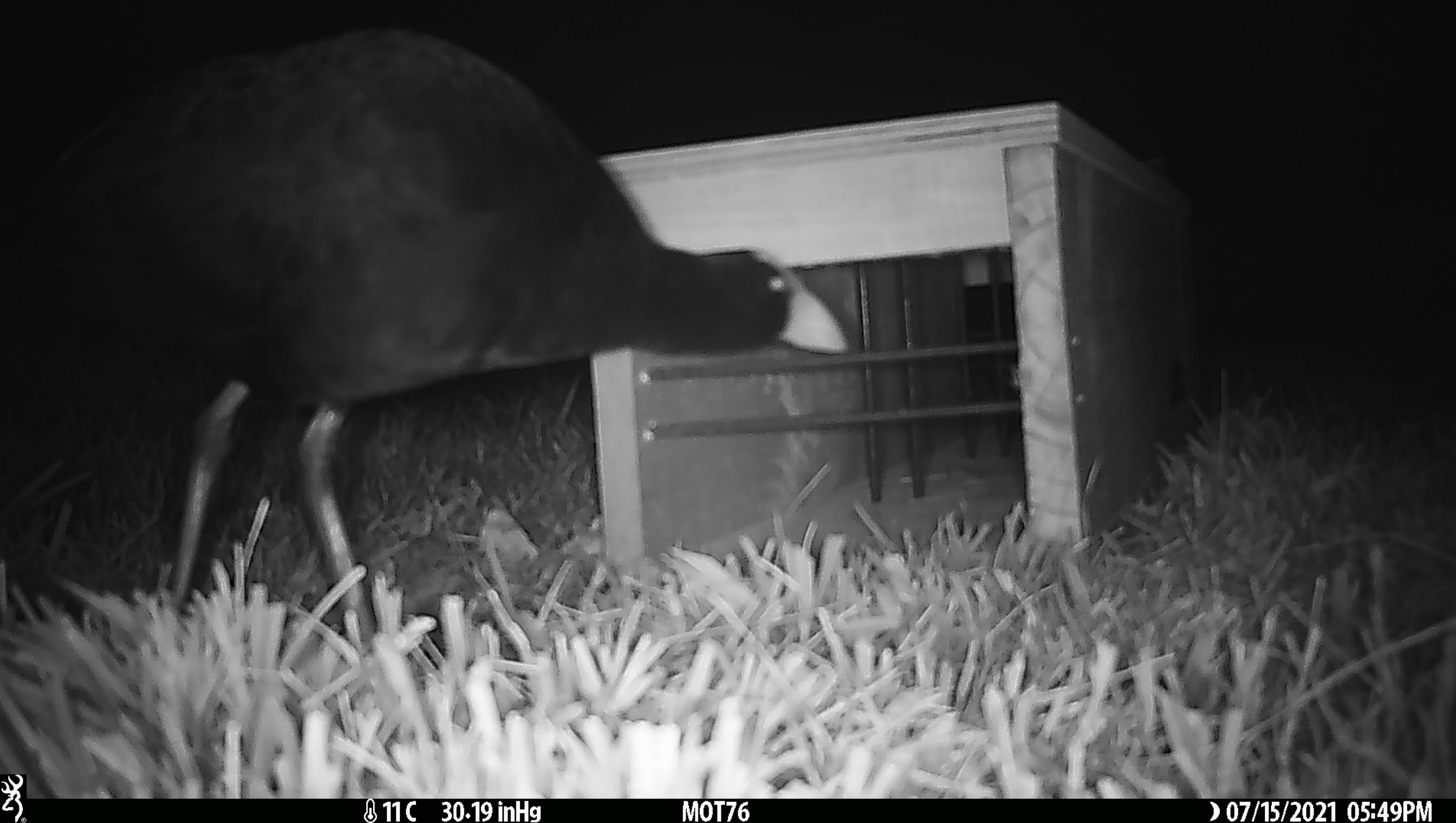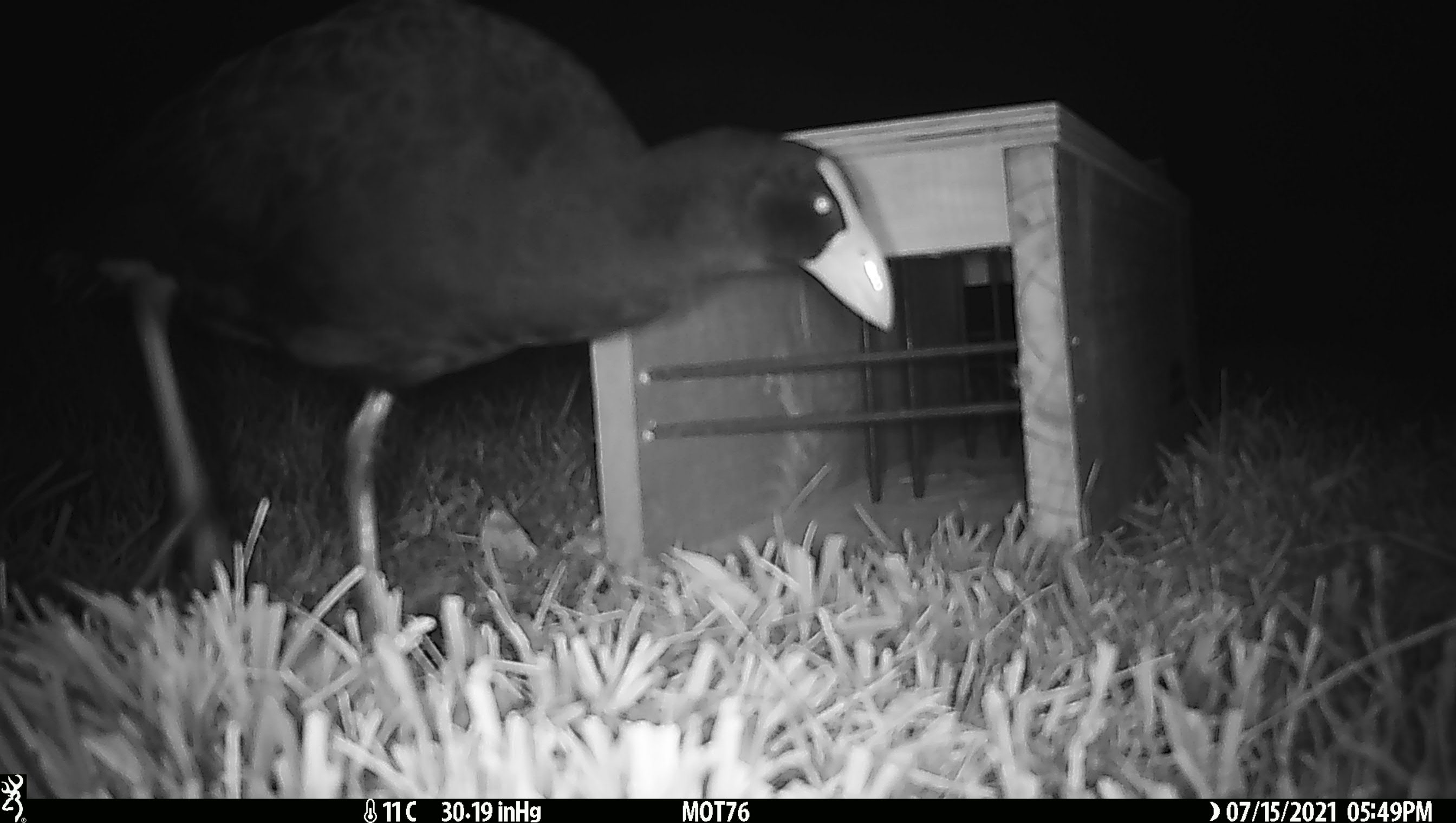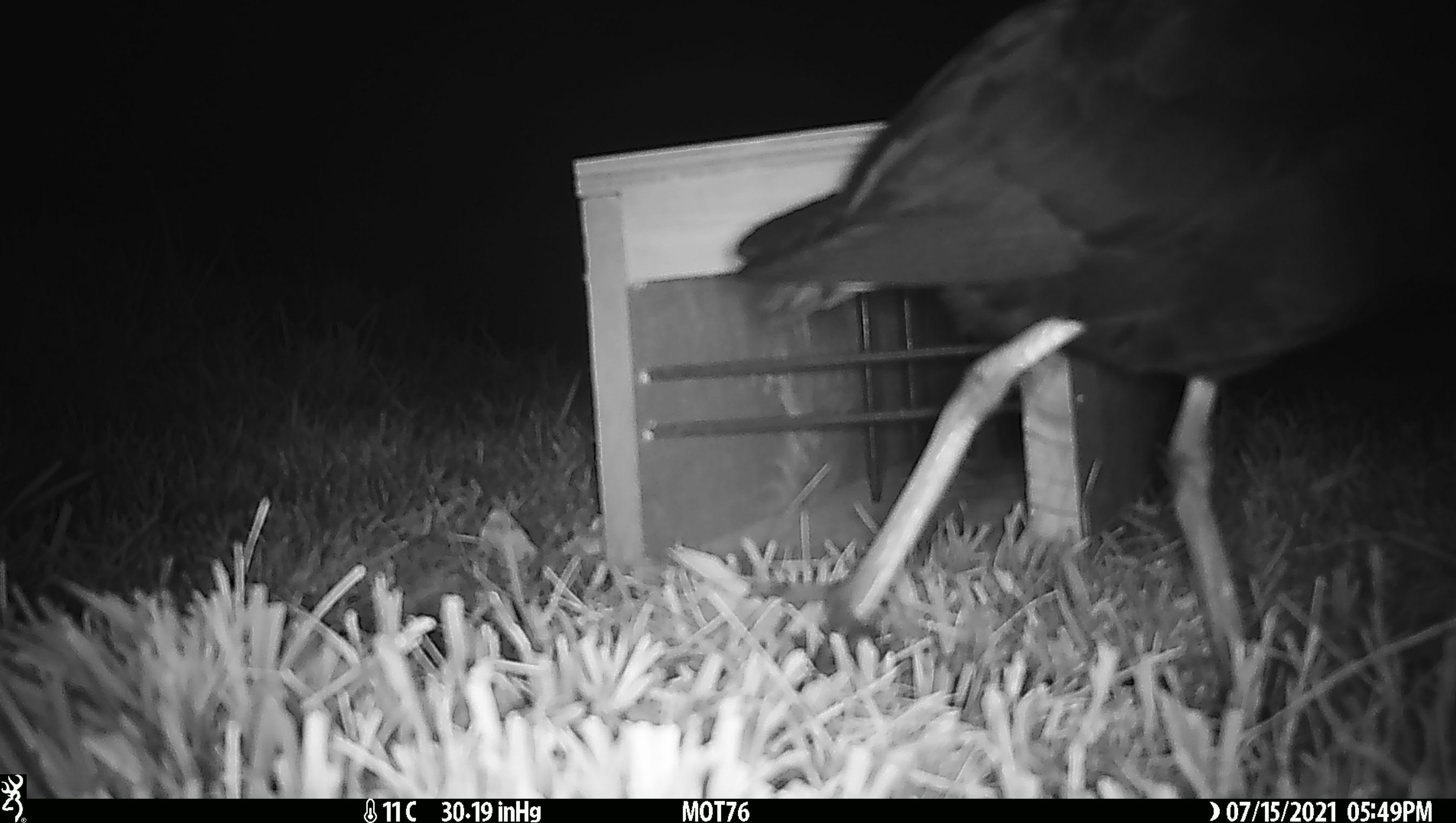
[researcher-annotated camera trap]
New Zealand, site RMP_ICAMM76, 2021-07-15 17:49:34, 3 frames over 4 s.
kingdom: Animalia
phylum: Chordata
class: Aves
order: Gruiformes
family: Rallidae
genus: Porphyrio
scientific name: Porphyrio melanotus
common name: australasian swamphen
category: pukeko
Pukeko (australasian swamphen) (Porphyrio melanotus).